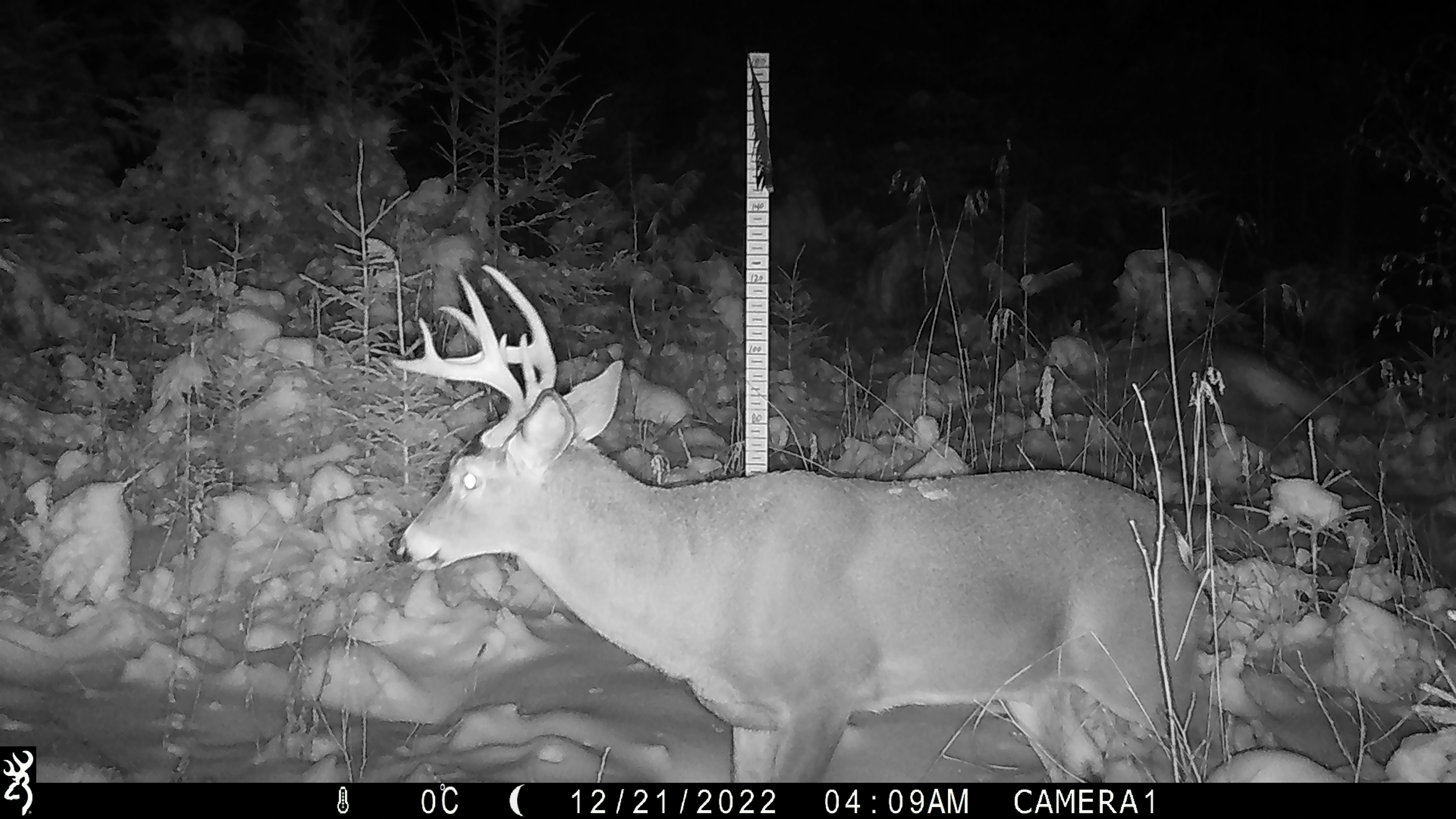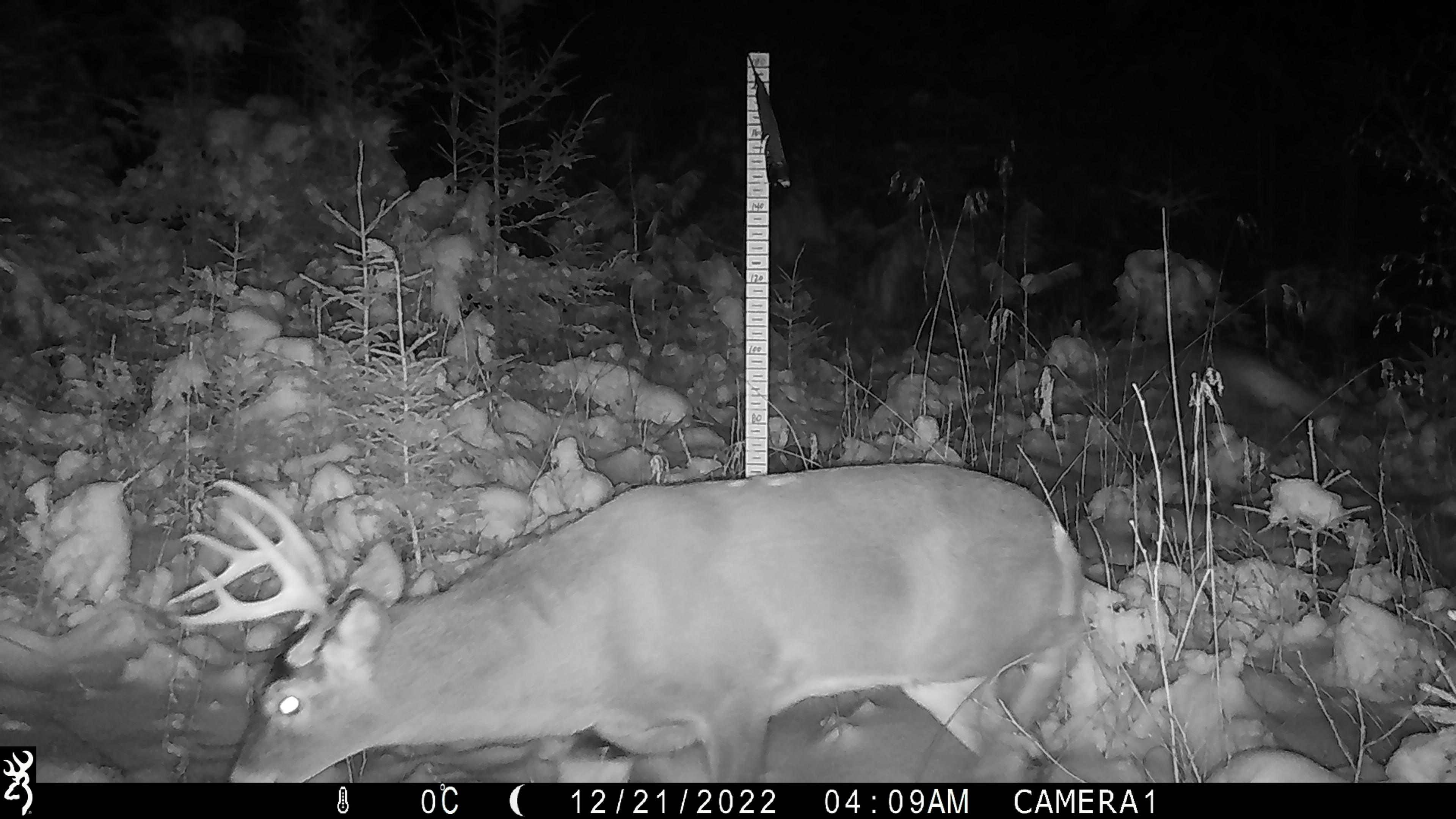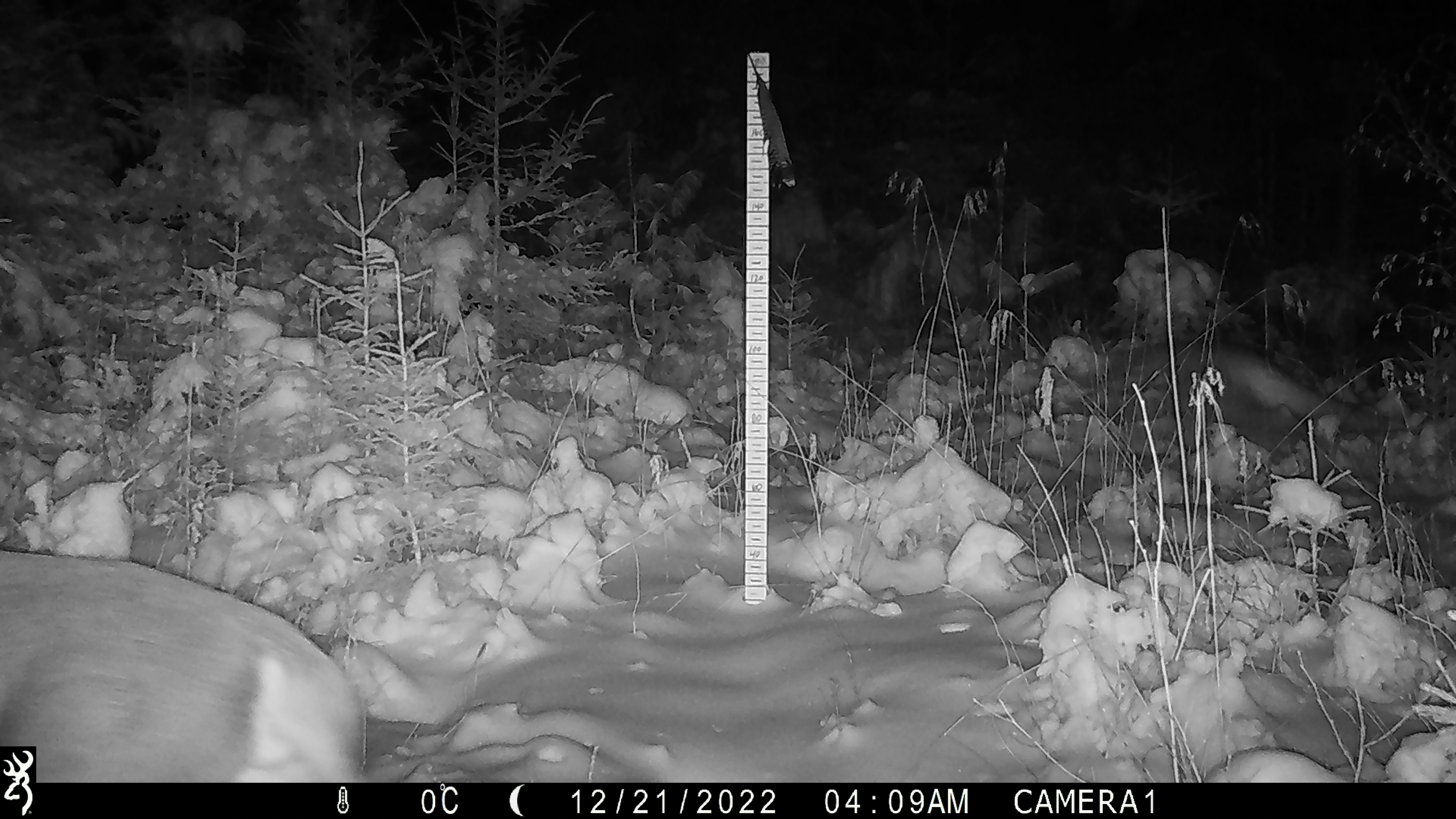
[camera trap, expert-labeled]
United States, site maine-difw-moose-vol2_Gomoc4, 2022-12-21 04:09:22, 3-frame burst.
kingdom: Animalia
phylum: Chordata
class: Mammalia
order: Artiodactyla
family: Cervidae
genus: Odocoileus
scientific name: Odocoileus virginianus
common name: white-tailed deer